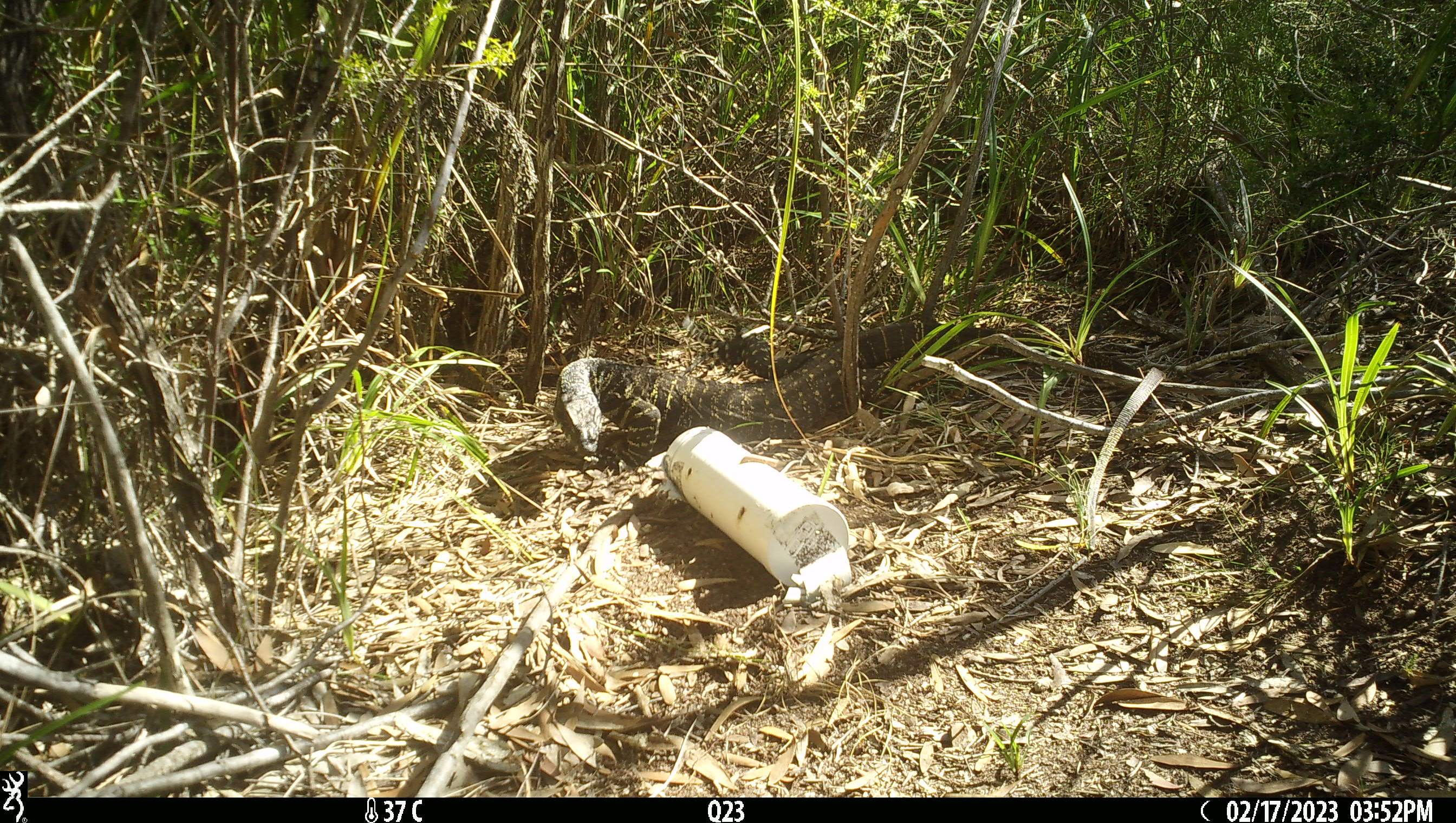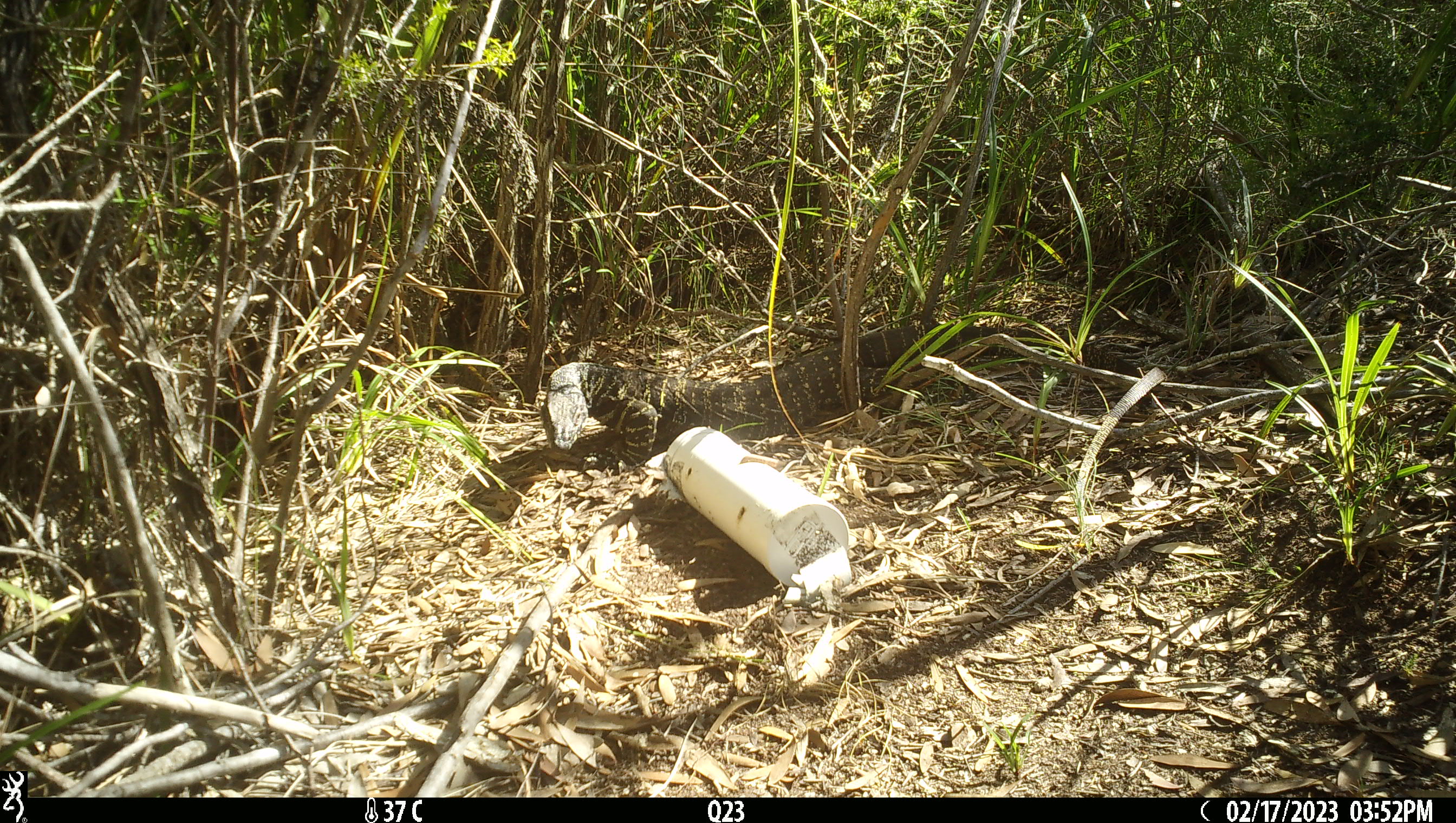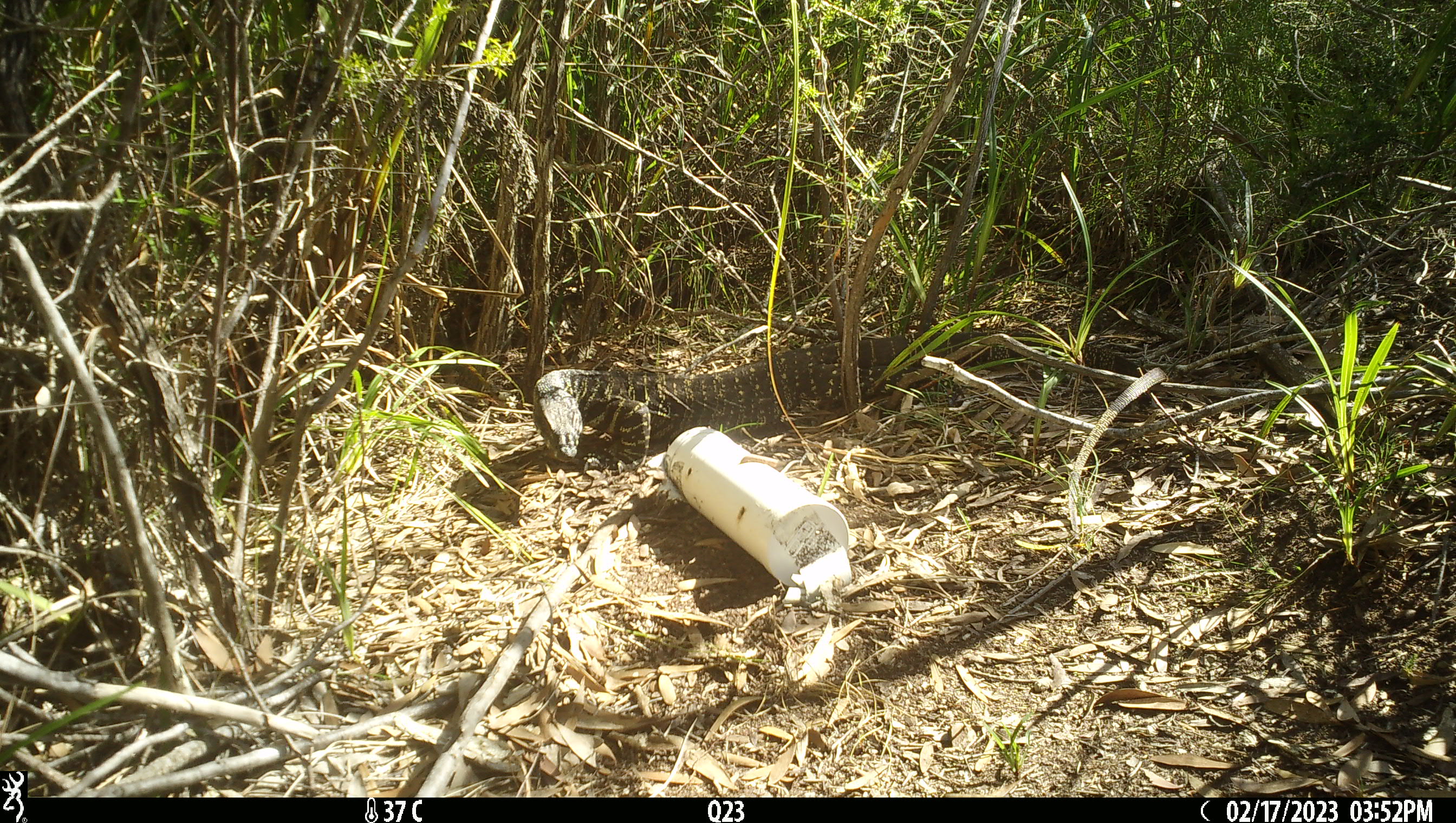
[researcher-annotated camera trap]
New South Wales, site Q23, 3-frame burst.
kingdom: Animalia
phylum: Chordata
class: Reptilia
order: Squamata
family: Varanidae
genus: Varanus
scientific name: Varanus varius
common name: lace monitor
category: goanna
Goanna (lace monitor) (Varanus varius).